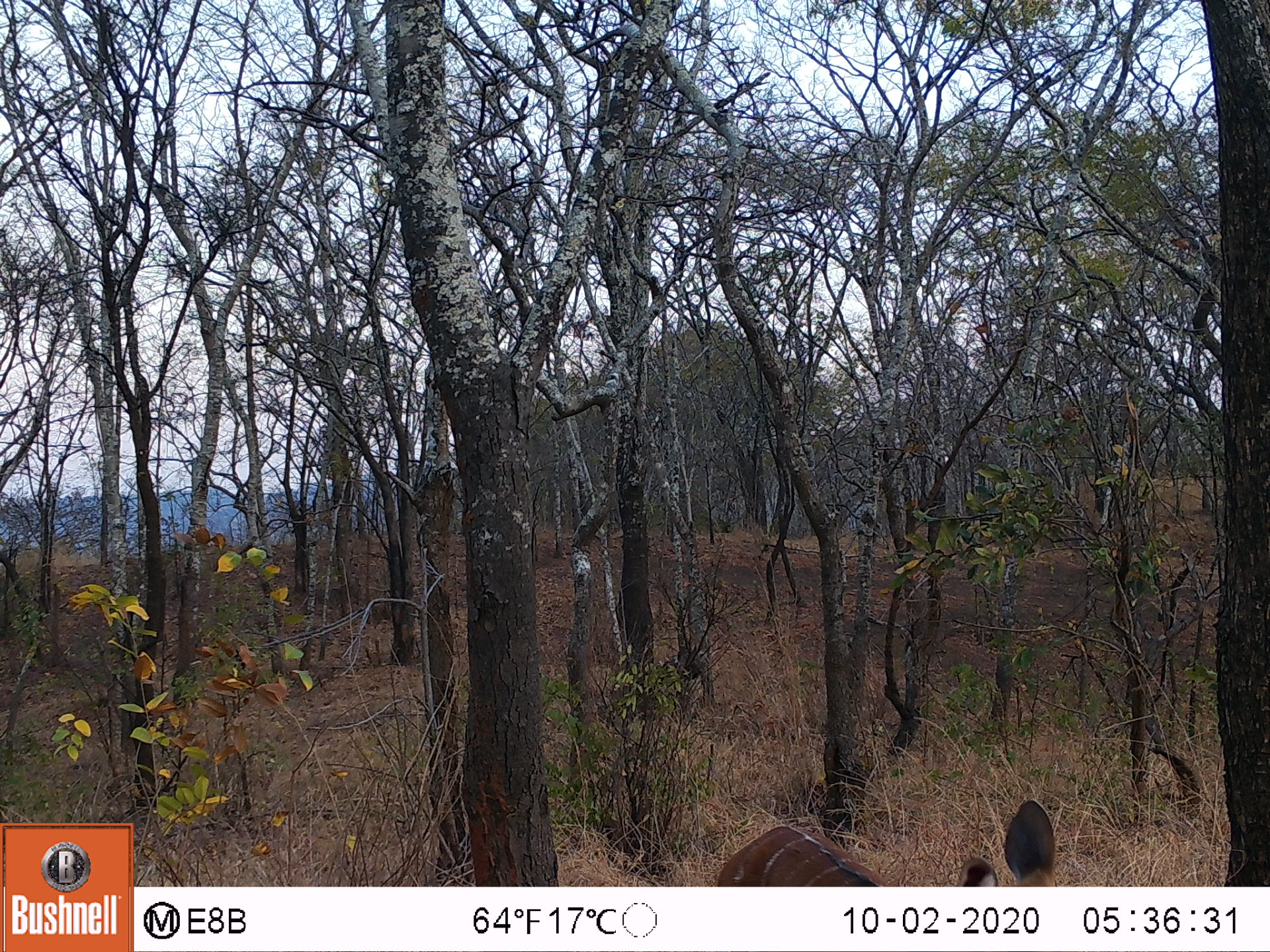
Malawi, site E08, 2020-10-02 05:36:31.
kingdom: Animalia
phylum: Chordata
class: Mammalia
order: Artiodactyla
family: Bovidae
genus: Tragelaphus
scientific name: Tragelaphus sylvaticus sylvaticus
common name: cape bushbuck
Cape bushbuck (Tragelaphus sylvaticus sylvaticus), count 1.